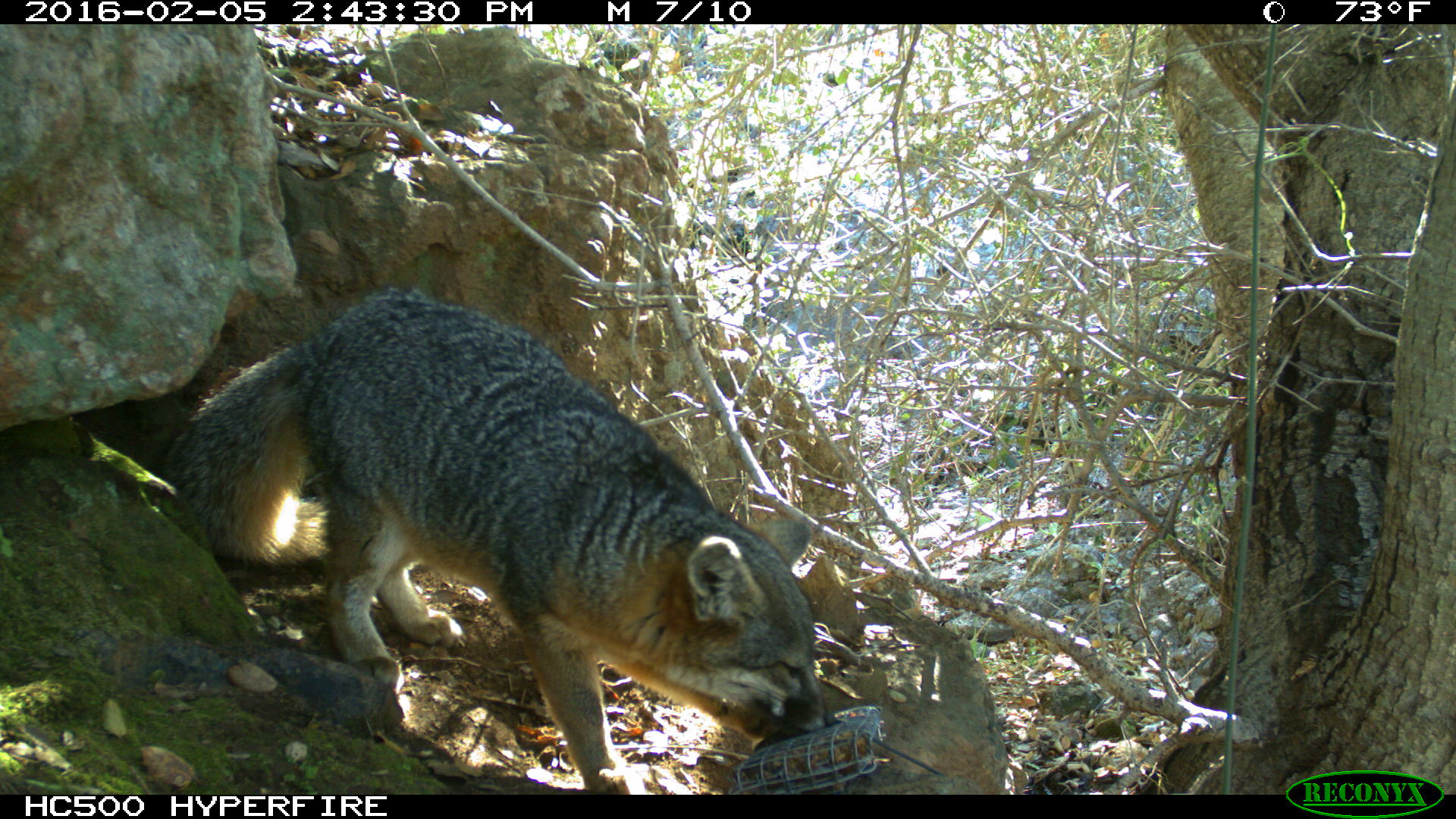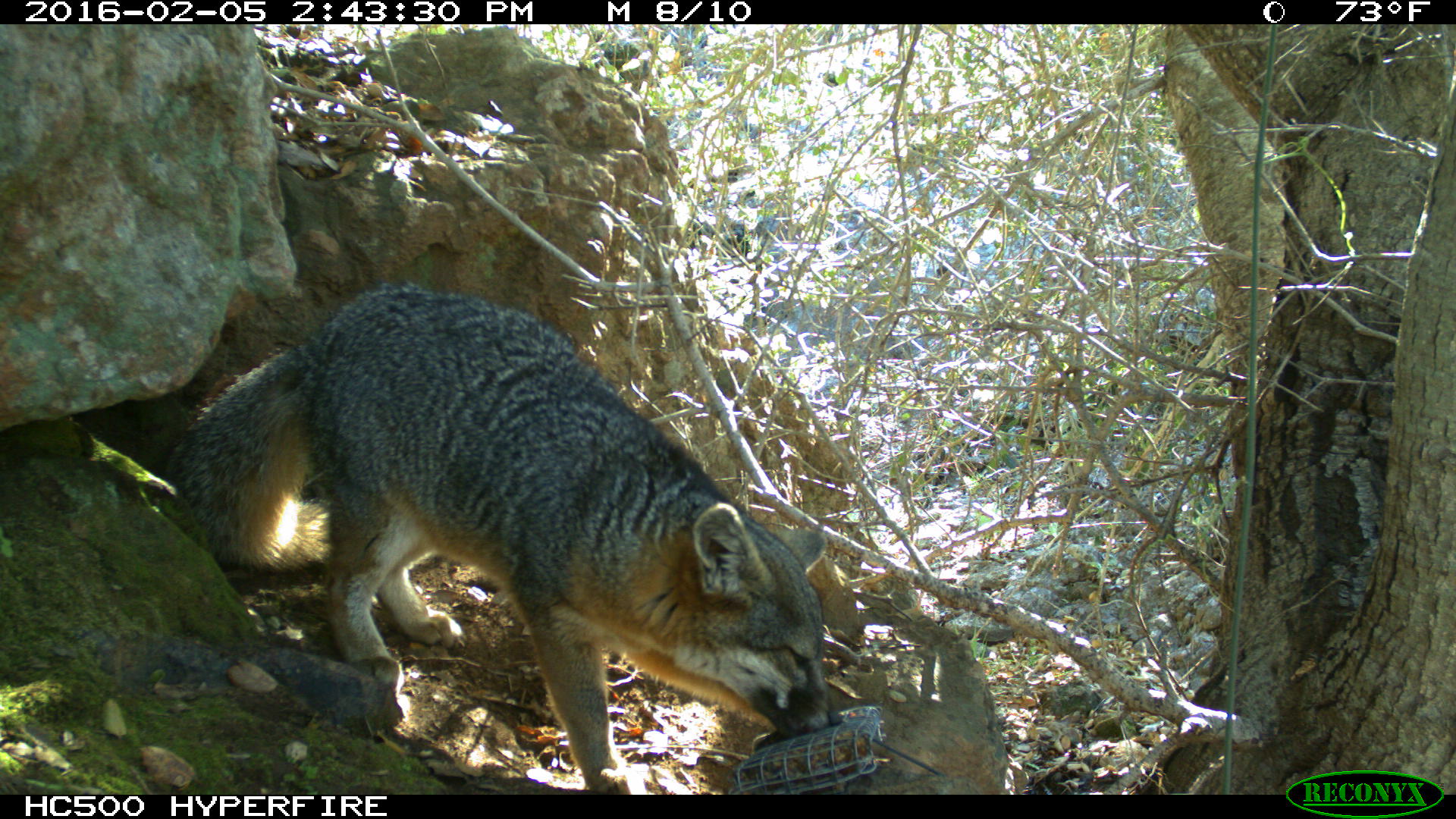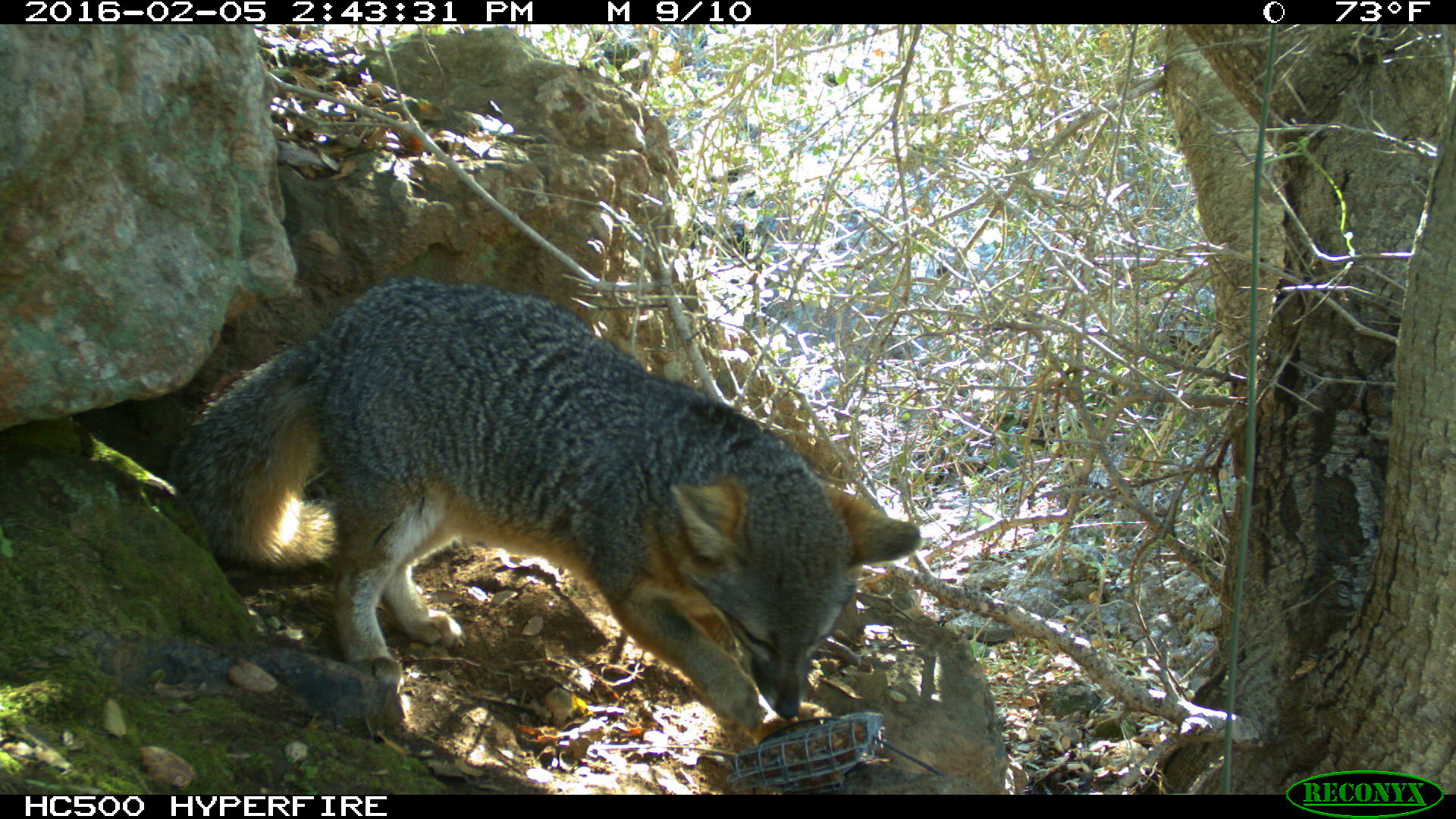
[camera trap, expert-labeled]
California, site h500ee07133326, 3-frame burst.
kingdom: Animalia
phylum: Chordata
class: Mammalia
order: Carnivora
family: Canidae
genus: Urocyon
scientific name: Urocyon littoralis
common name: island fox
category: fox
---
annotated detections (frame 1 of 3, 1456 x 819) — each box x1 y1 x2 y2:
fox: 157 285 825 793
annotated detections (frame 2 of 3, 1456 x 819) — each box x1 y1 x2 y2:
fox: 162 275 843 792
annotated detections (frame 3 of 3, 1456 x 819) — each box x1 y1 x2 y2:
fox: 168 276 921 745